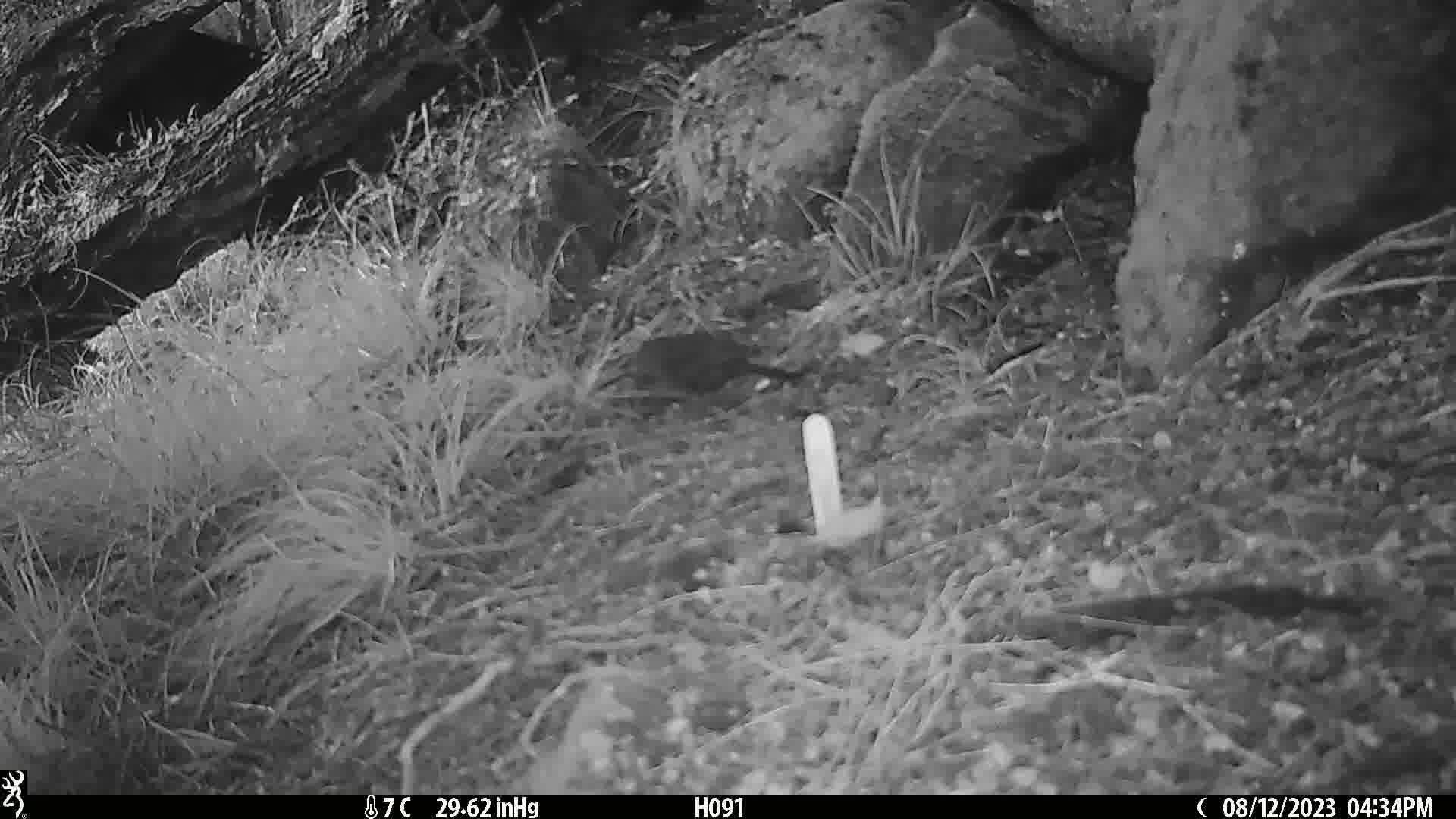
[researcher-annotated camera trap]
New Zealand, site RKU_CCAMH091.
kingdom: Animalia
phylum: Chordata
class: Aves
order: Passeriformes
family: Turdidae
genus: Turdus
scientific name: Turdus merula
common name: eurasian blackbird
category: blackbird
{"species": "blackbird (eurasian blackbird) (Turdus merula)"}